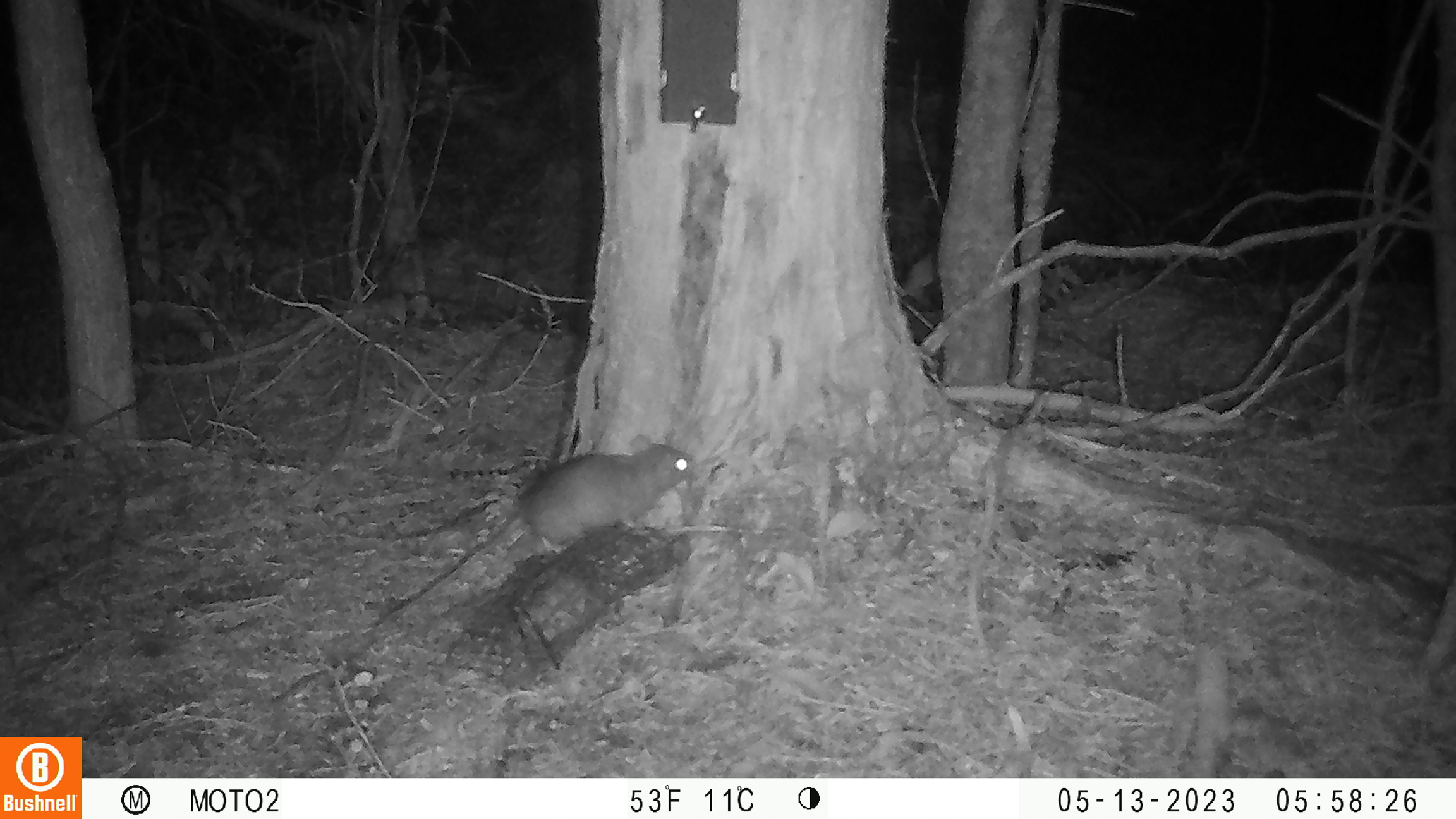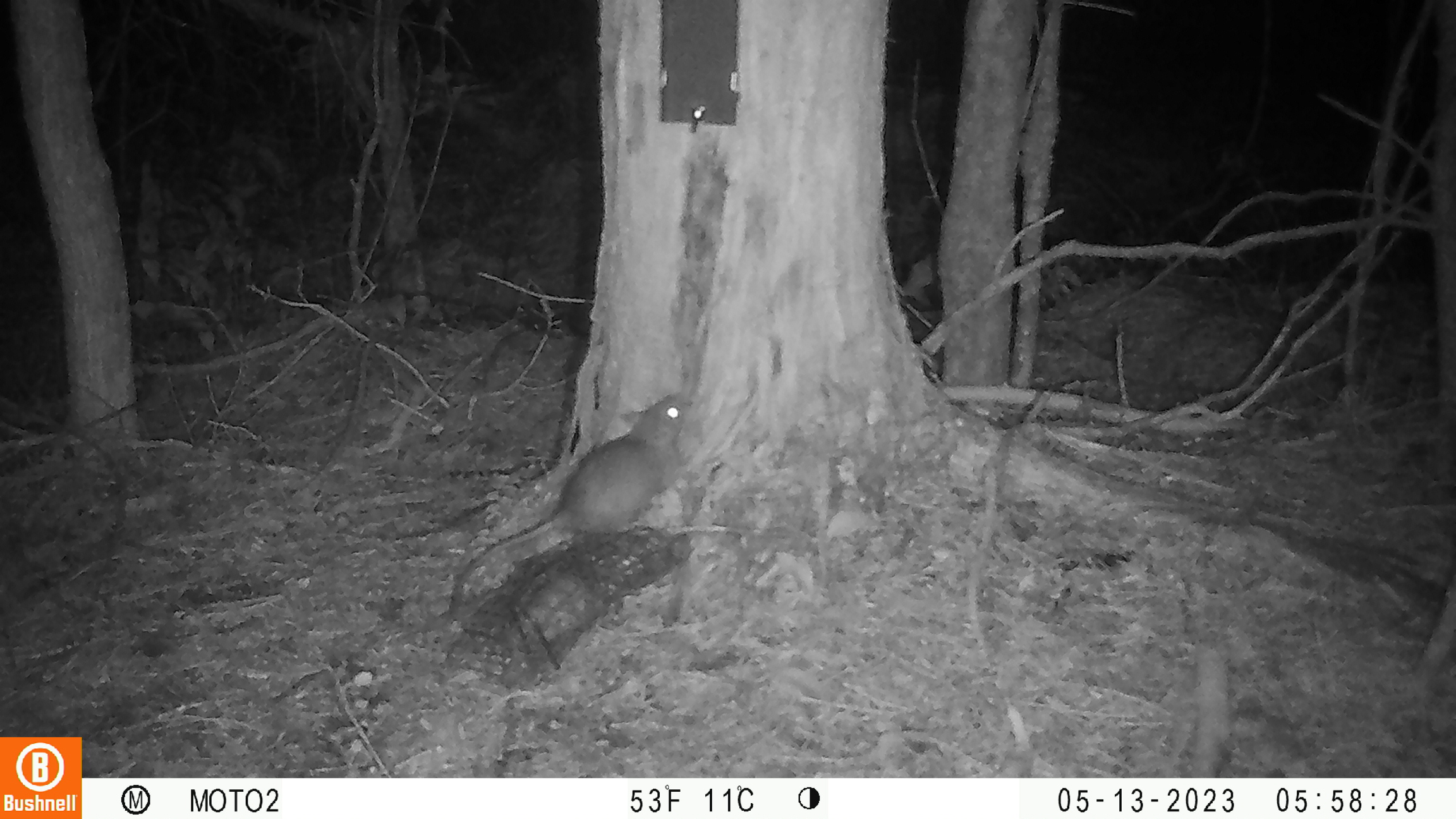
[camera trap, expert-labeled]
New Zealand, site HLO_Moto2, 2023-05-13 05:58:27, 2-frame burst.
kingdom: Animalia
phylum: Chordata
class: Mammalia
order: Rodentia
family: Muridae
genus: Rattus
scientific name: Rattus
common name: rat